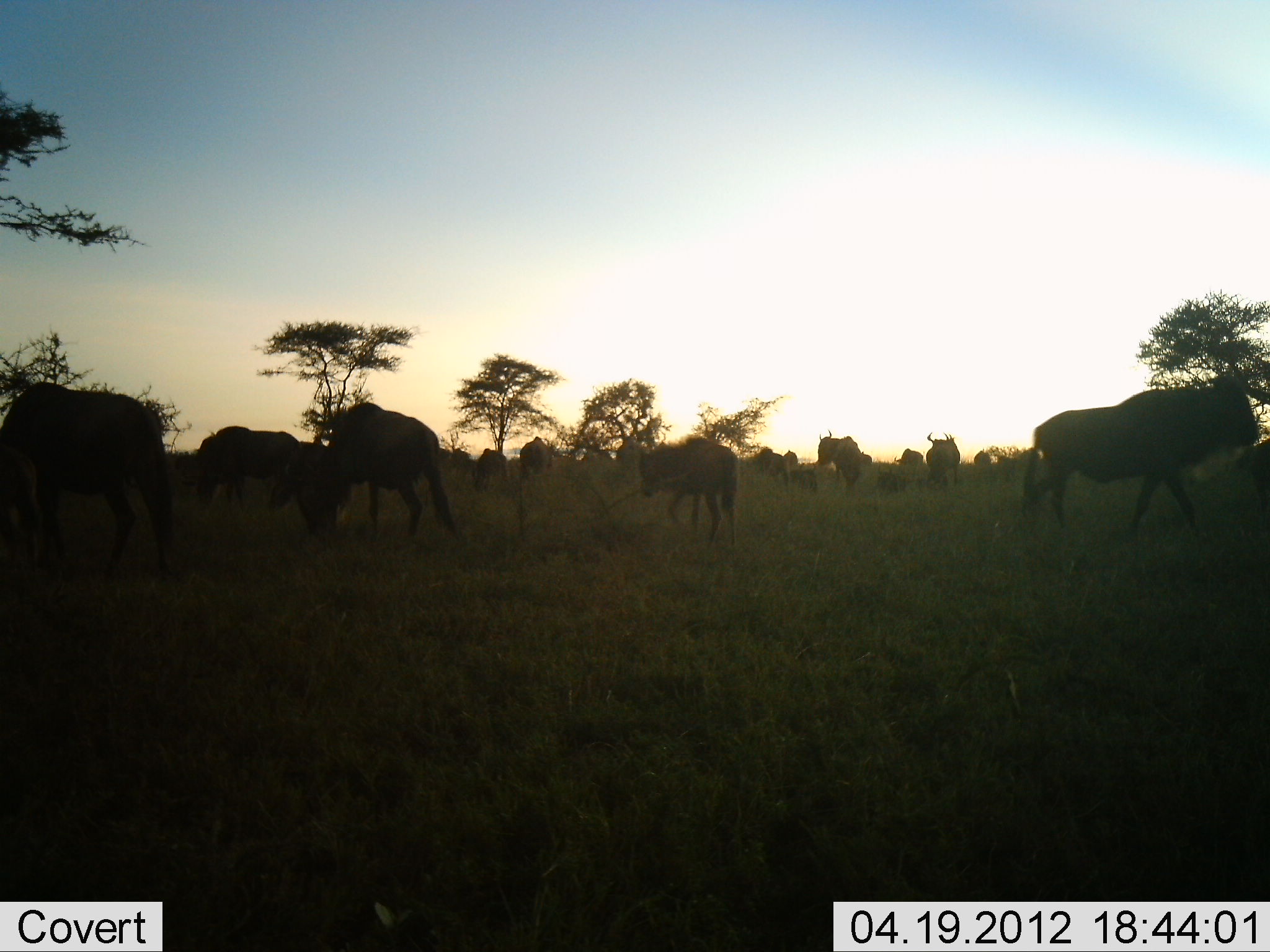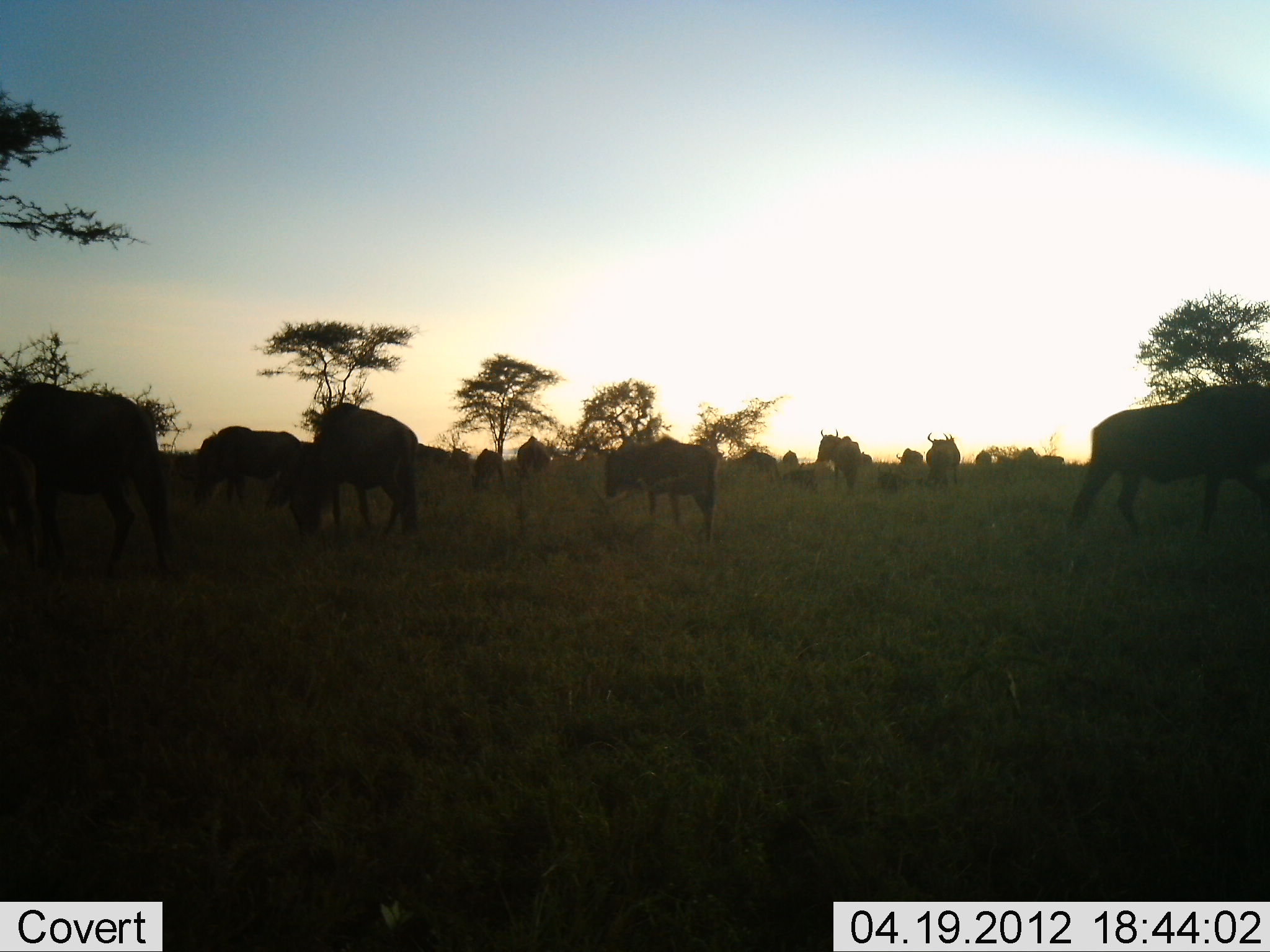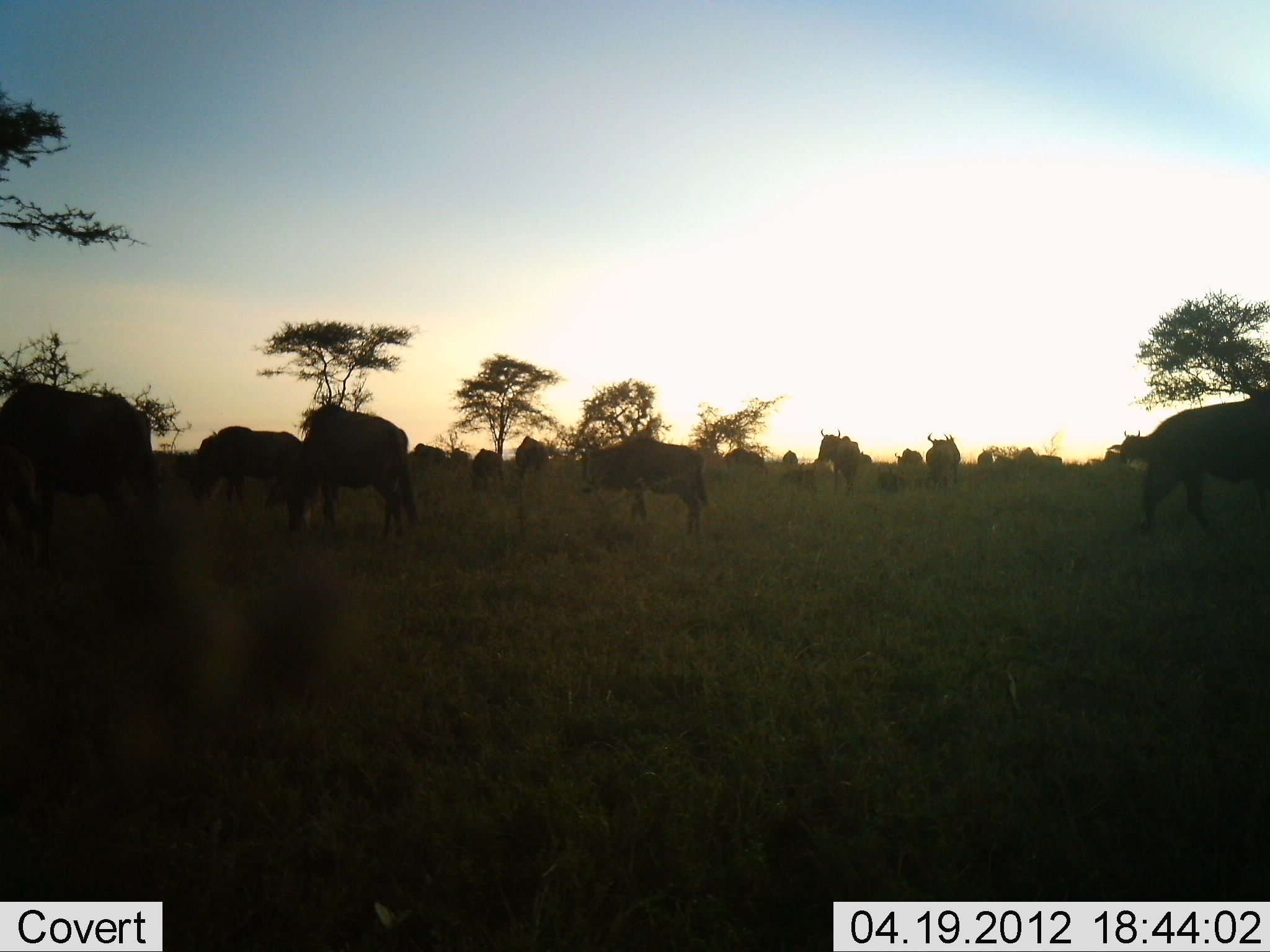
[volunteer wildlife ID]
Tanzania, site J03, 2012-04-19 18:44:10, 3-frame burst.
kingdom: Animalia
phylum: Chordata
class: Mammalia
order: Artiodactyla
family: Bovidae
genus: Connochaetes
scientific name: Connochaetes taurinus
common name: blue wildebeest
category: wildebeest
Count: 11-50.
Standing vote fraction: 64%.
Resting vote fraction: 0%.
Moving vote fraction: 73%.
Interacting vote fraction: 0%.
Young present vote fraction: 9%.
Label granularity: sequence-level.